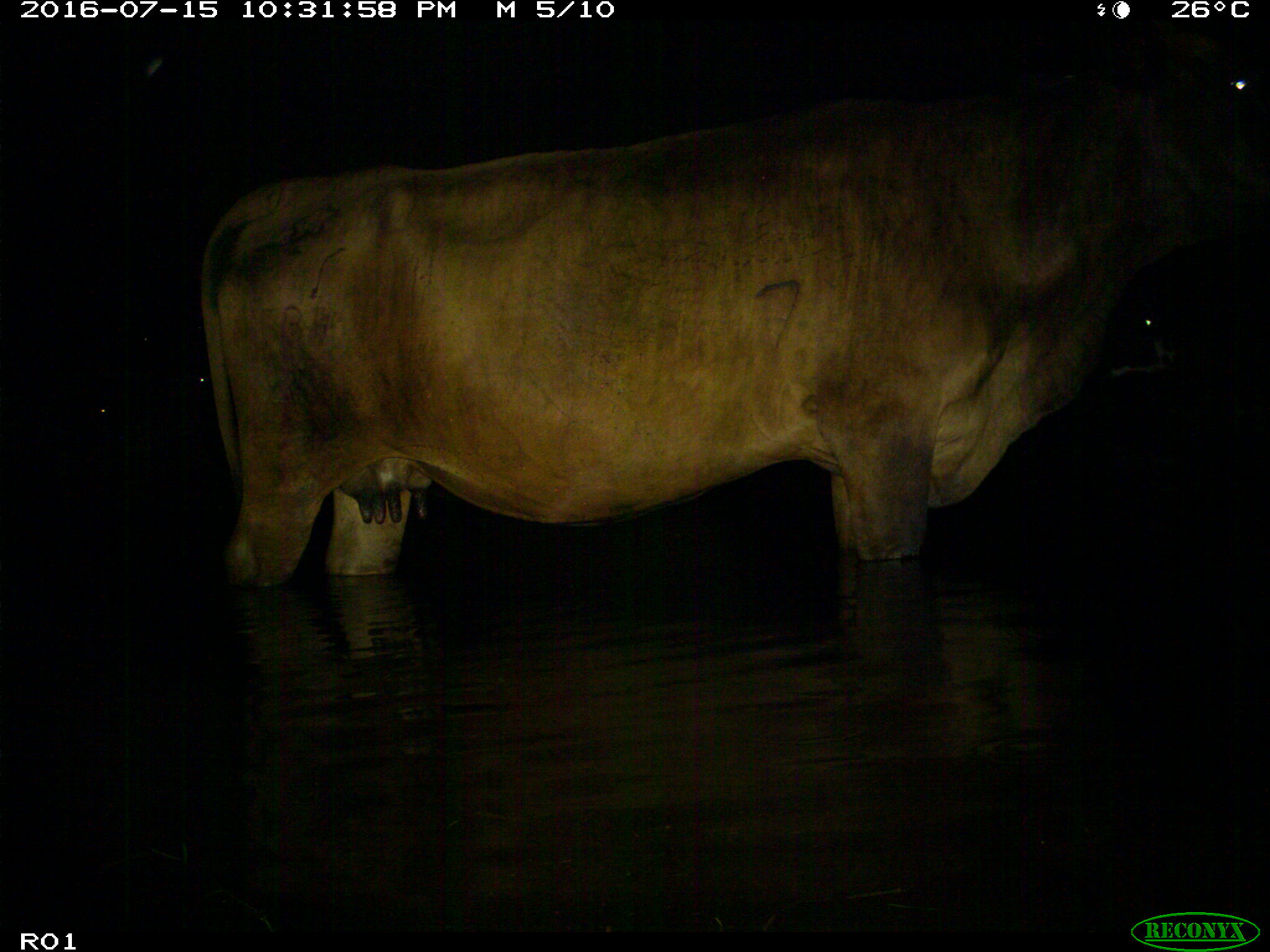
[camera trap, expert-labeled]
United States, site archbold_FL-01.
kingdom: Animalia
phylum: Chordata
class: Mammalia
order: Artiodactyla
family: Bovidae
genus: Bos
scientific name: Bos taurus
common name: domestic cow